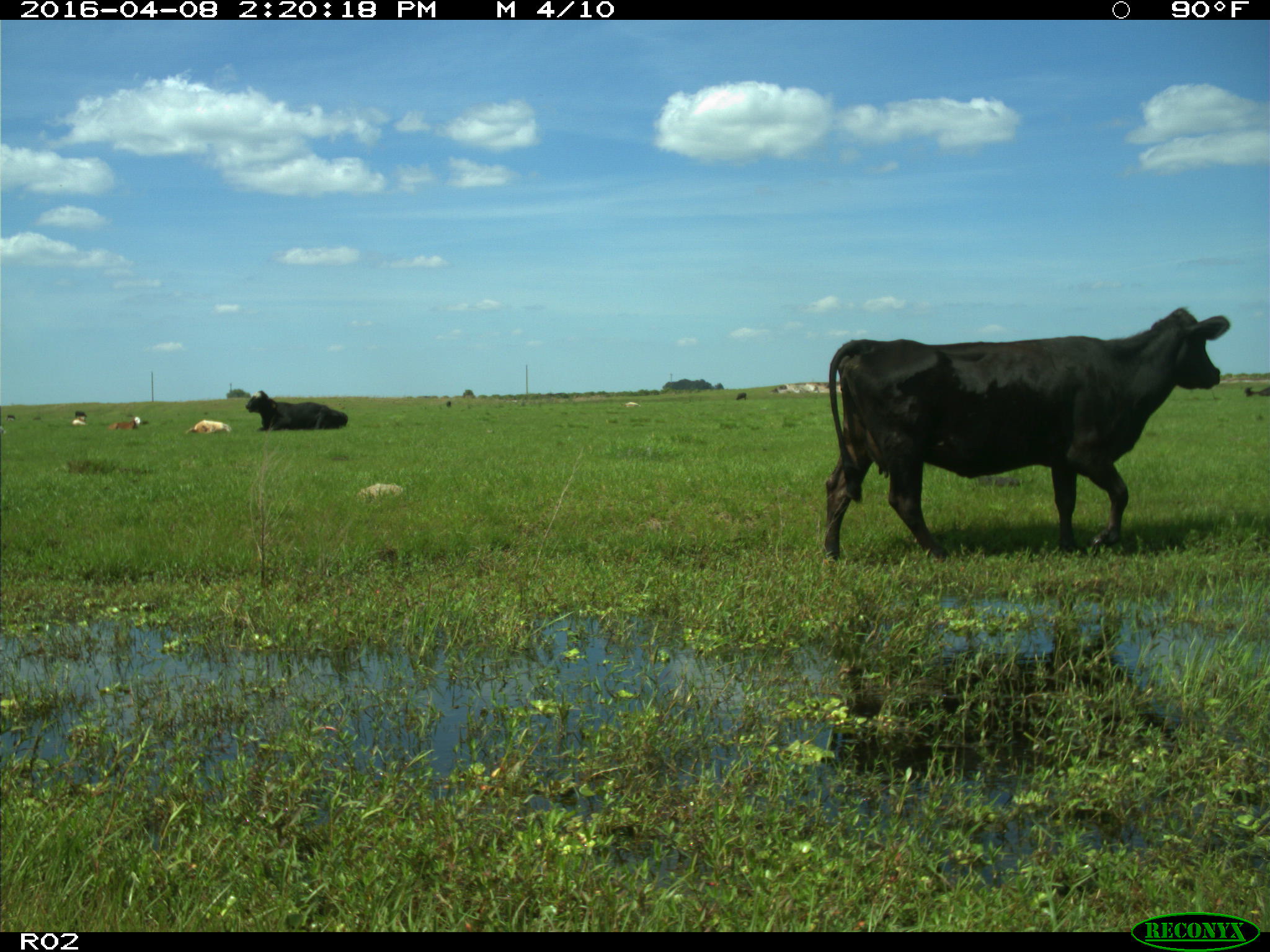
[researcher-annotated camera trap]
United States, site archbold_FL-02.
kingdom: Animalia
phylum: Chordata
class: Mammalia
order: Artiodactyla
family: Bovidae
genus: Bos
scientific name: Bos taurus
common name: domestic cow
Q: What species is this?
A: Bos taurus (domestic cow).